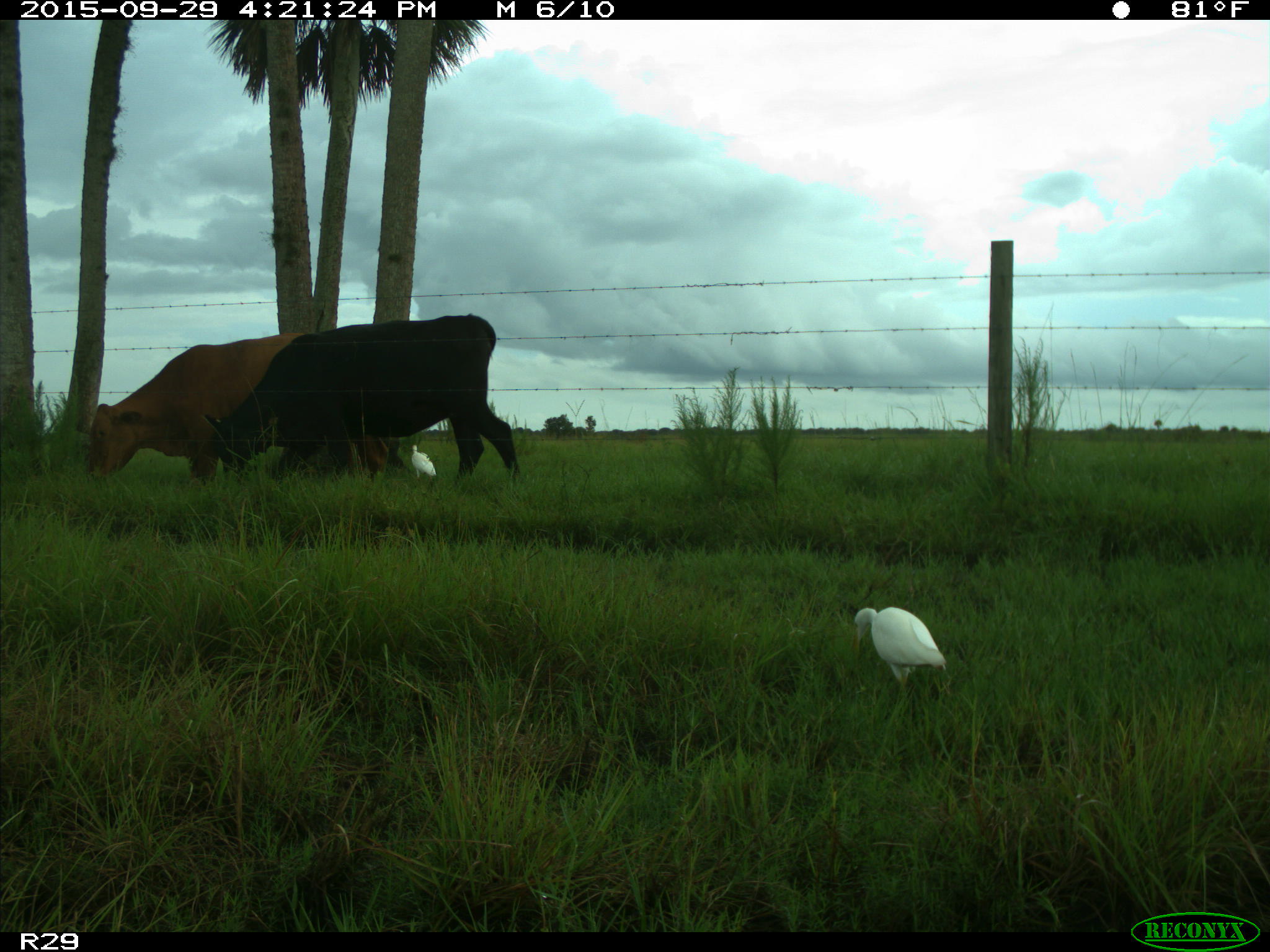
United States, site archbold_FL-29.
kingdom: Animalia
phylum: Chordata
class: Mammalia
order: Artiodactyla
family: Bovidae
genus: Bos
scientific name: Bos taurus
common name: domestic cow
Bos taurus (domestic cow).